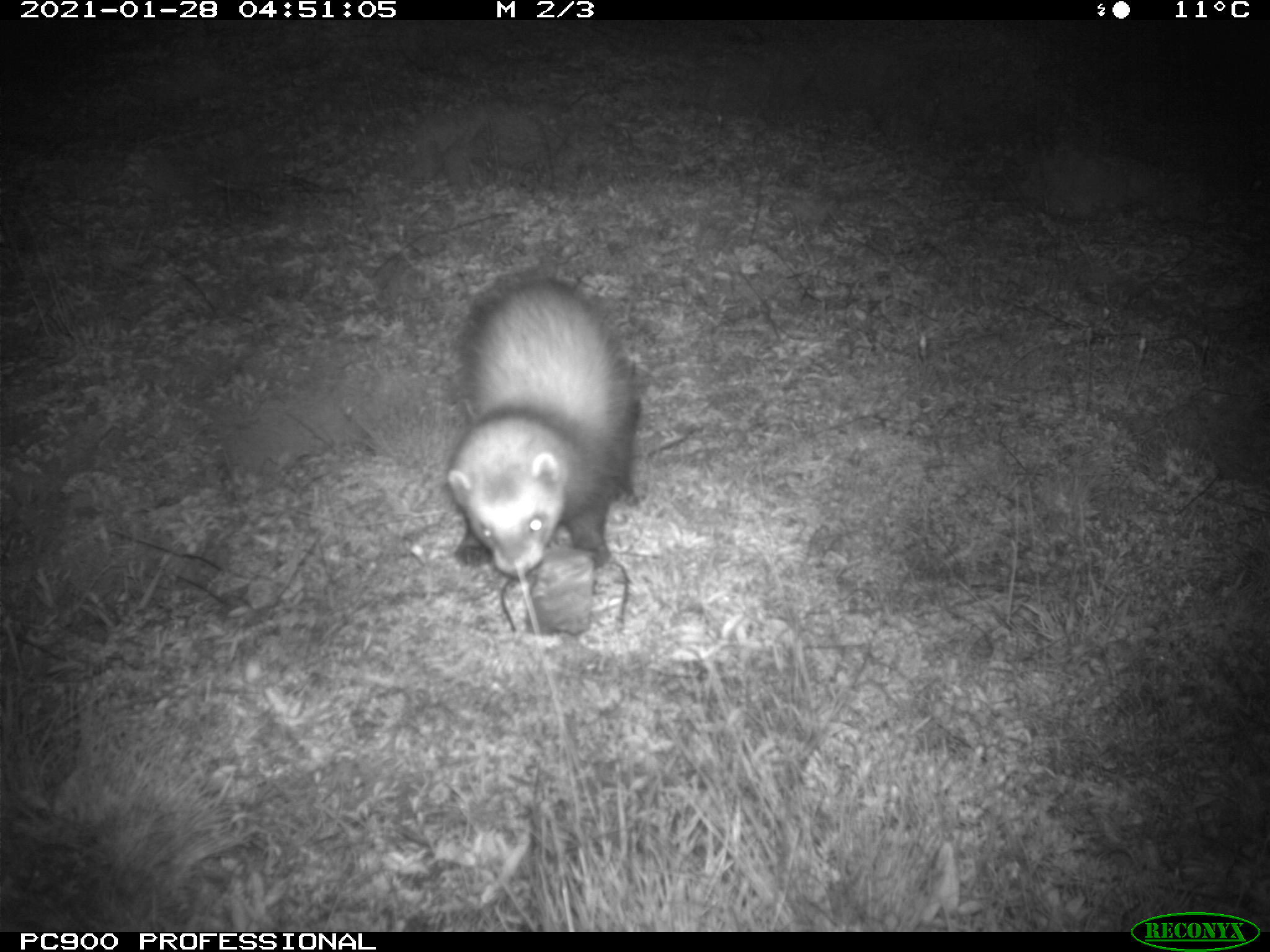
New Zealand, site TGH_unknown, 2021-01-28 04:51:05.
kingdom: Animalia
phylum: Chordata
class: Mammalia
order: Carnivora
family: Mustelidae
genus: Mustela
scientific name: Mustela furo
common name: ferret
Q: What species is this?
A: Ferret (Mustela furo).